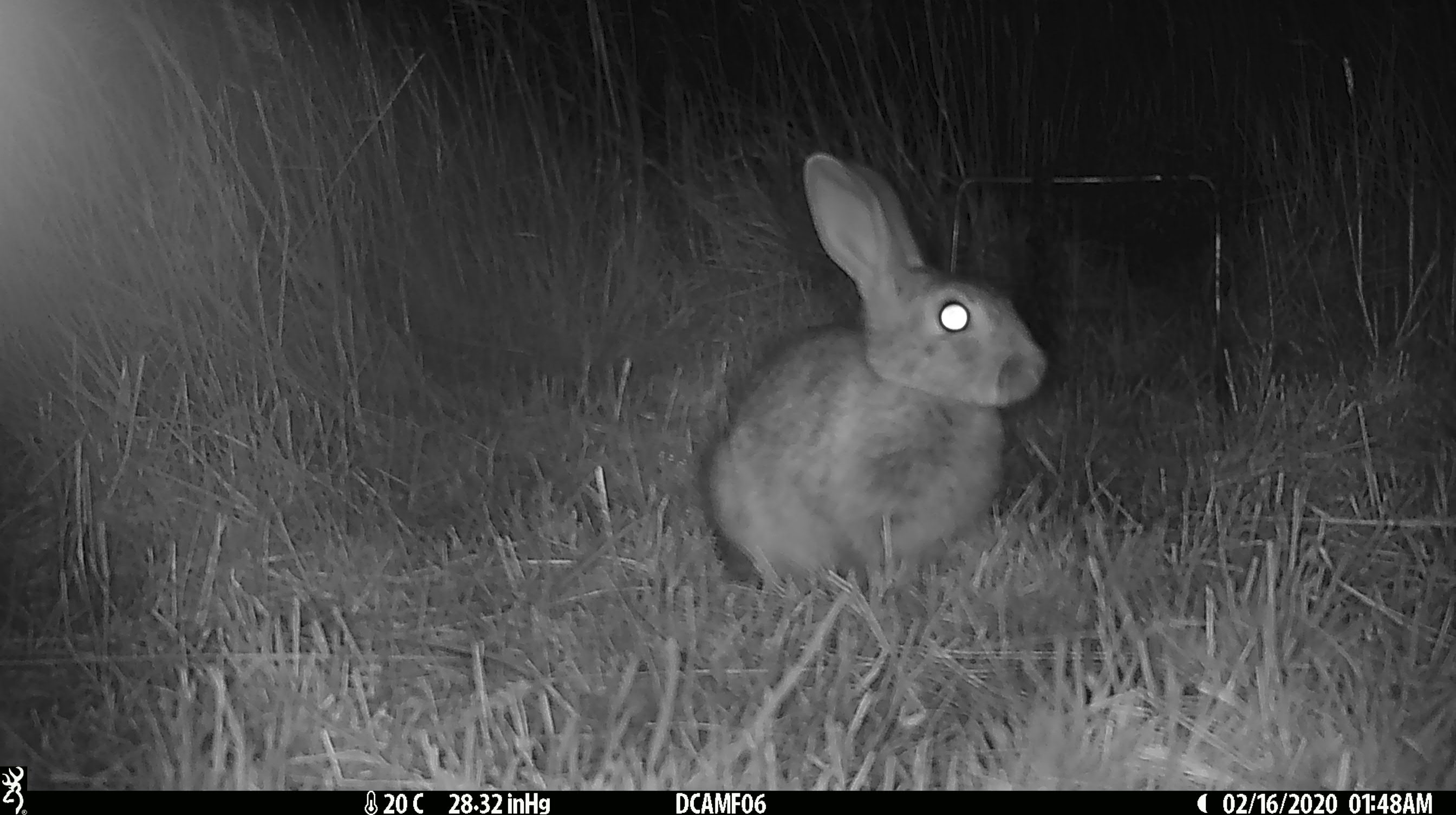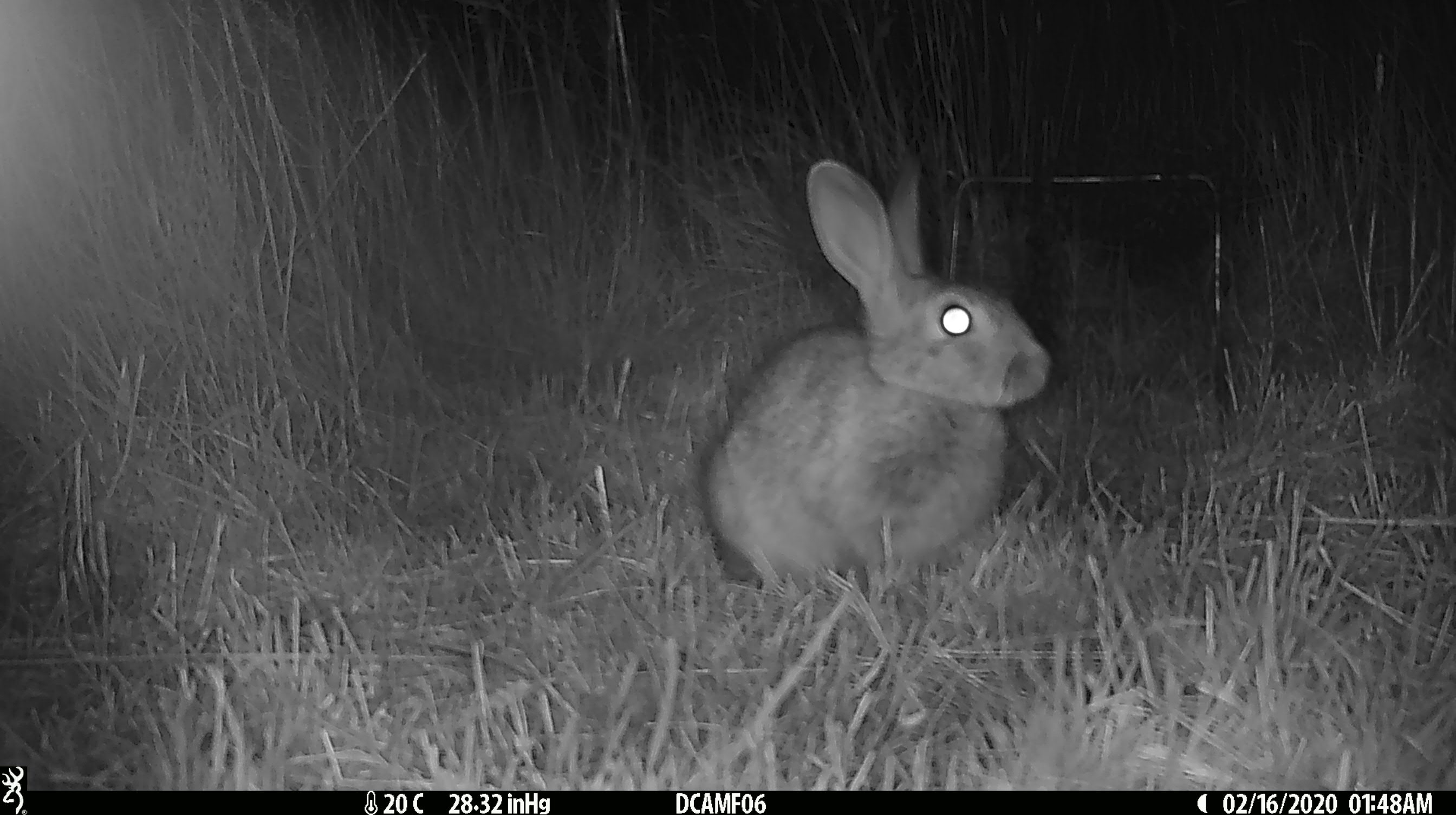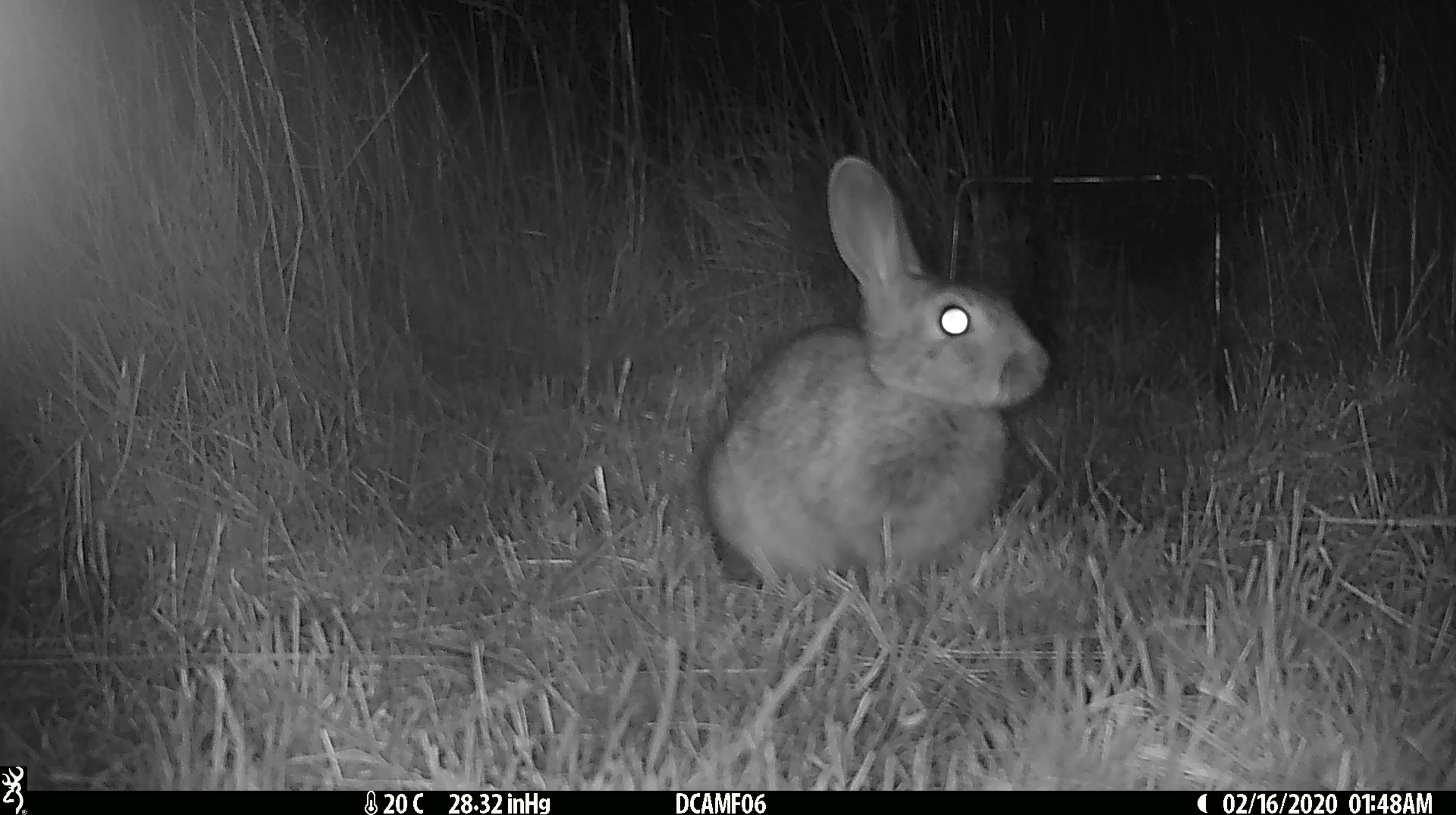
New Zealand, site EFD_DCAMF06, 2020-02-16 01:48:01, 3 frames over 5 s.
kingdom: Animalia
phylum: Chordata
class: Mammalia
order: Lagomorpha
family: Leporidae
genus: Oryctolagus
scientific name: Oryctolagus cuniculus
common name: european rabbit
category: rabbit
Rabbit (european rabbit) (Oryctolagus cuniculus).